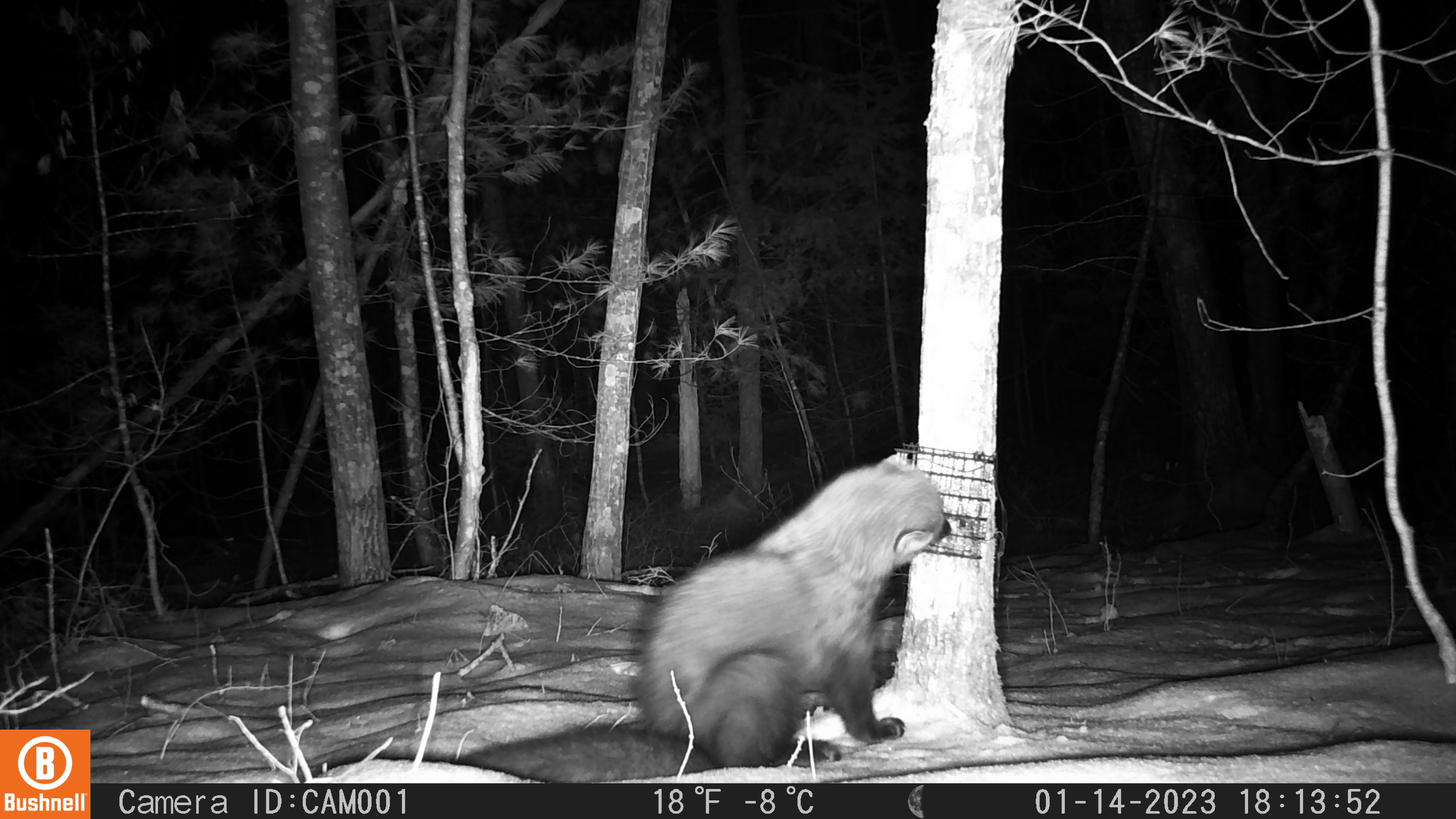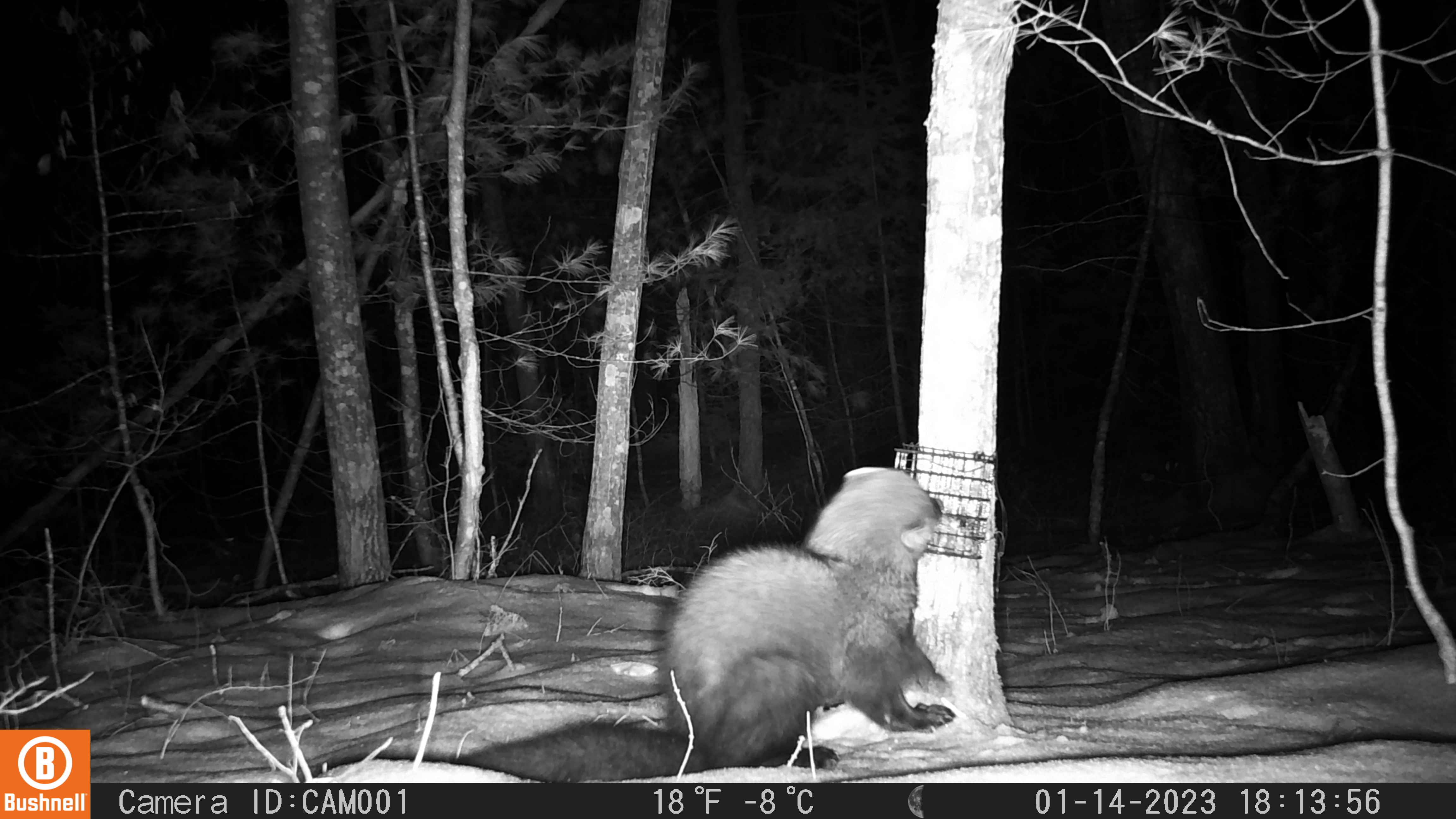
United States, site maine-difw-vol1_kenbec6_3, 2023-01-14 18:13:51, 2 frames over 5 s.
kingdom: Animalia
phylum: Chordata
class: Mammalia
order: Carnivora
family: Mustelidae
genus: Pekania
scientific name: Pekania pennanti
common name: fisher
Fisher (Pekania pennanti).